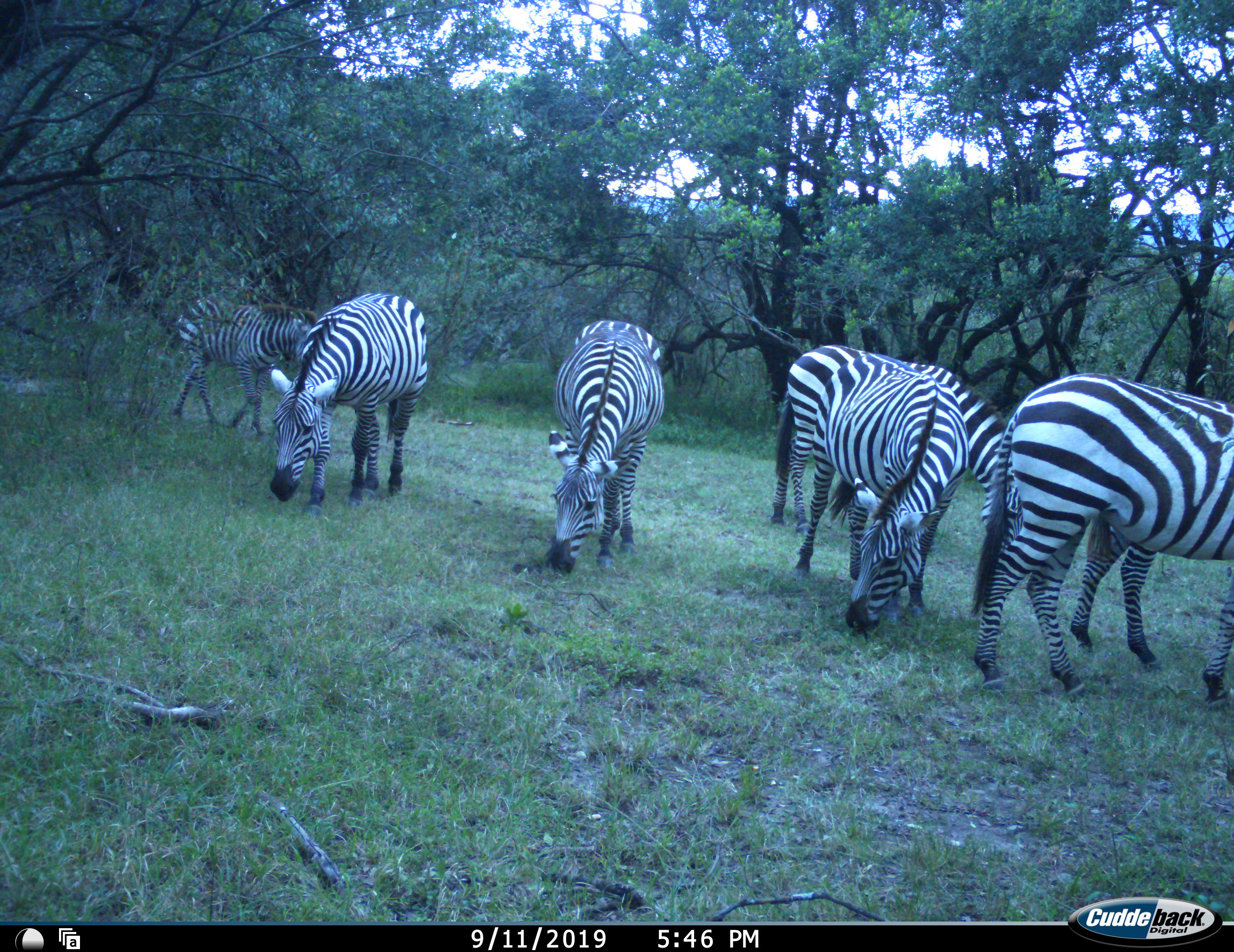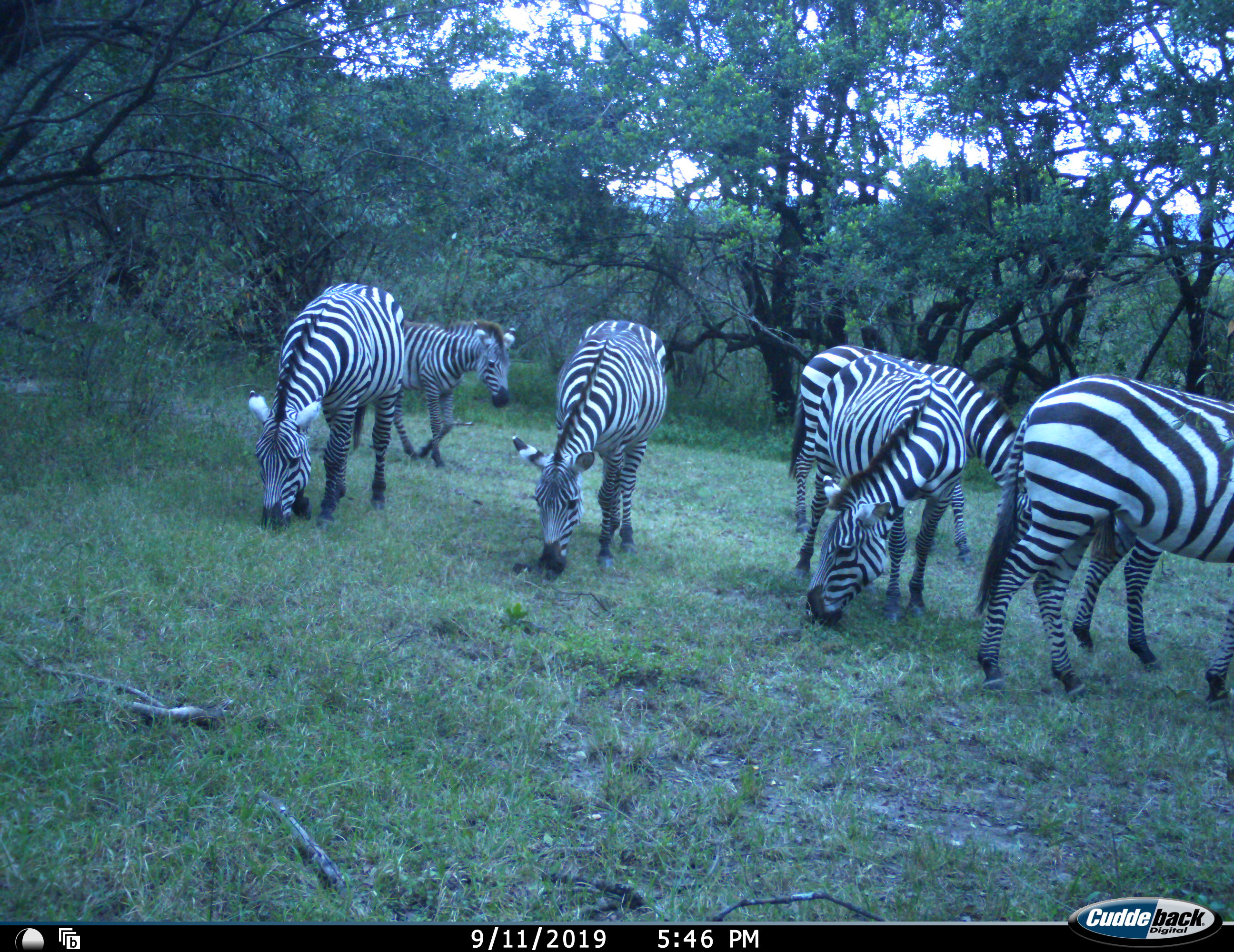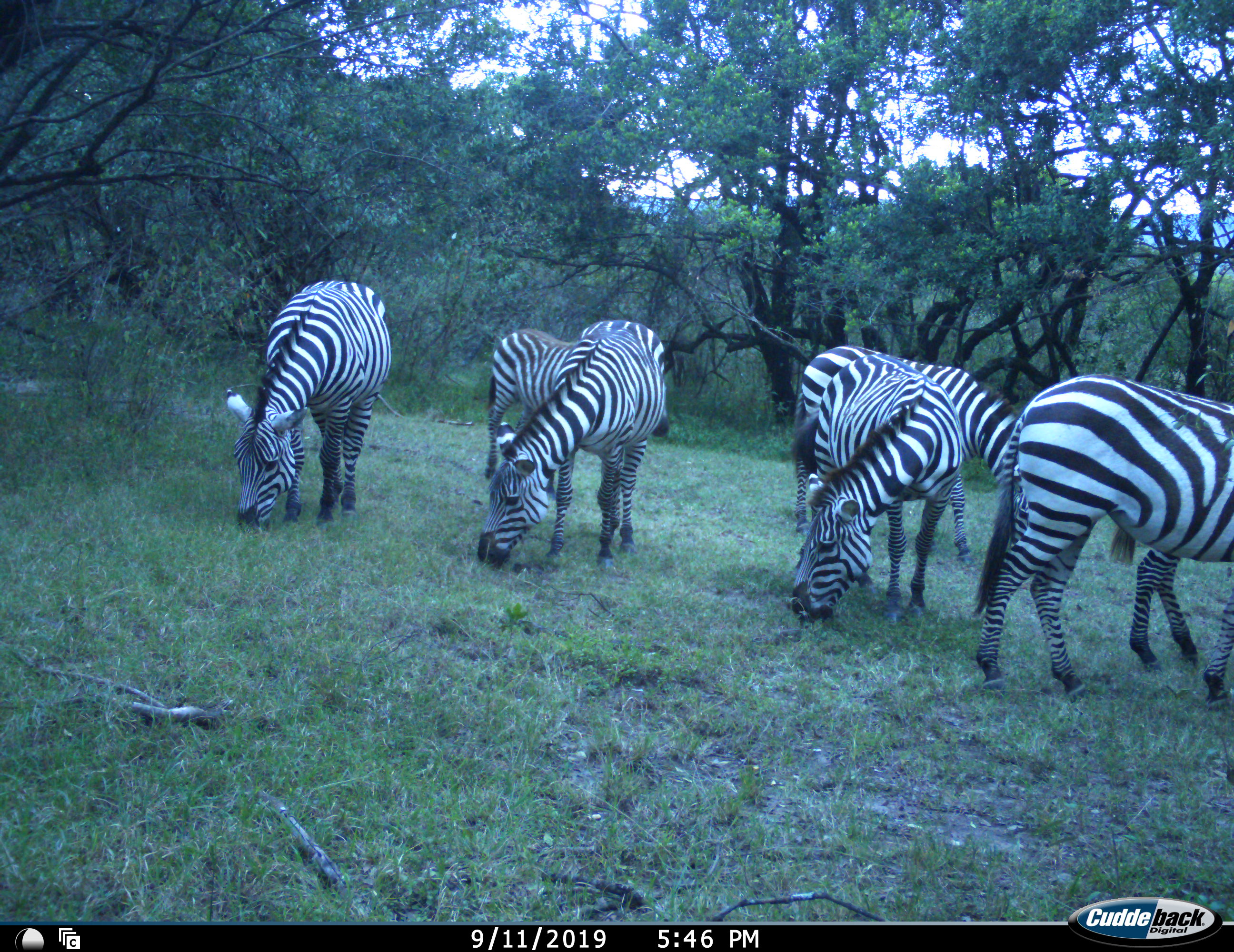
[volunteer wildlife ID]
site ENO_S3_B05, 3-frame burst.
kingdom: Animalia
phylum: Chordata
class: Mammalia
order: Perissodactyla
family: Equidae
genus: Equus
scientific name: Equus quagga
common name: plains zebra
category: zebraplains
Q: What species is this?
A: Zebraplains (plains zebra) (Equus quagga).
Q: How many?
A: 7.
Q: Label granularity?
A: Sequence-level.